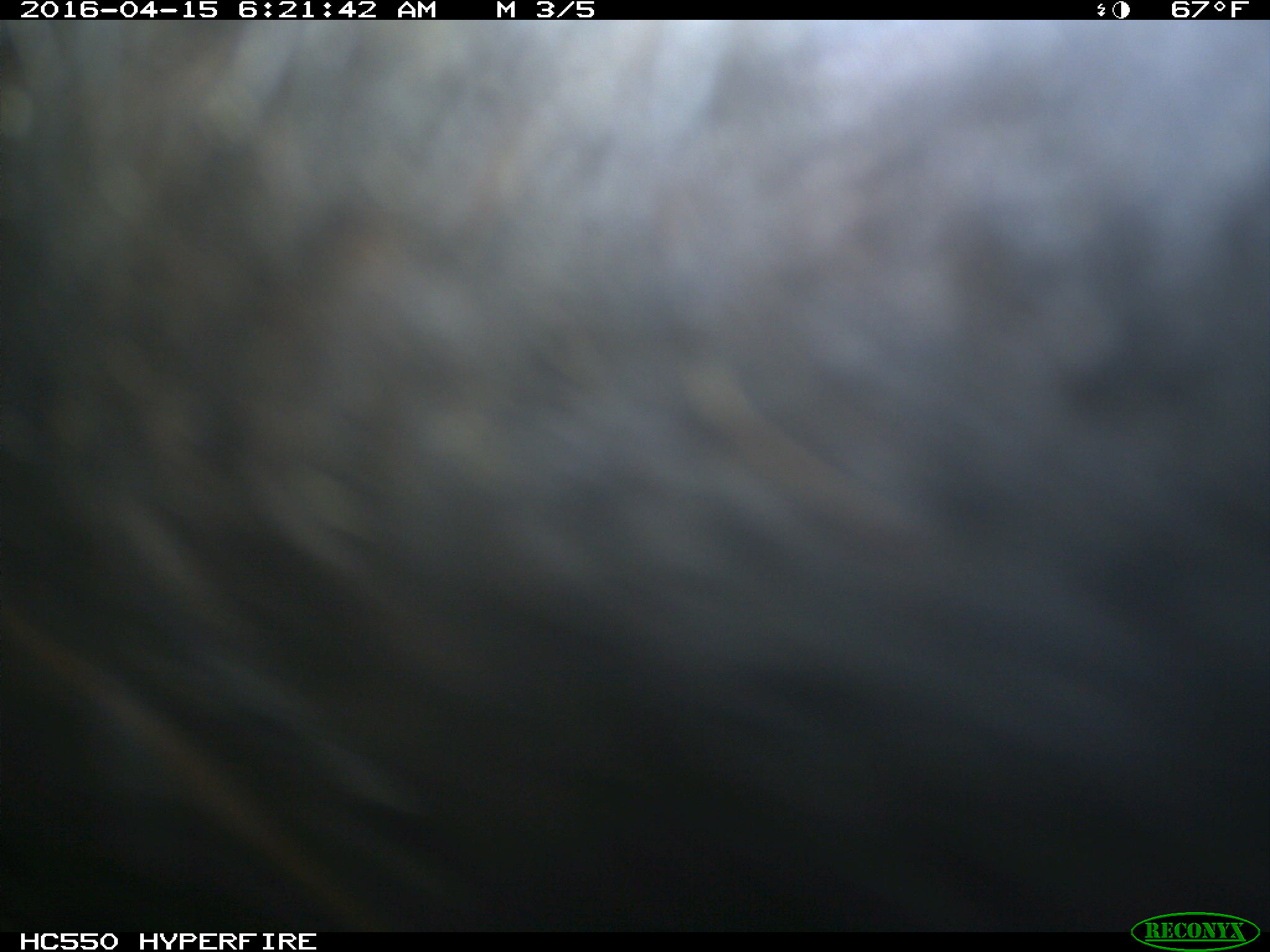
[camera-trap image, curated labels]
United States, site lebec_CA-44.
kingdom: Animalia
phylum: Chordata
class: Mammalia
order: Artiodactyla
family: Bovidae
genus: Bos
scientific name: Bos taurus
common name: domestic cow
Bos taurus (domestic cow).